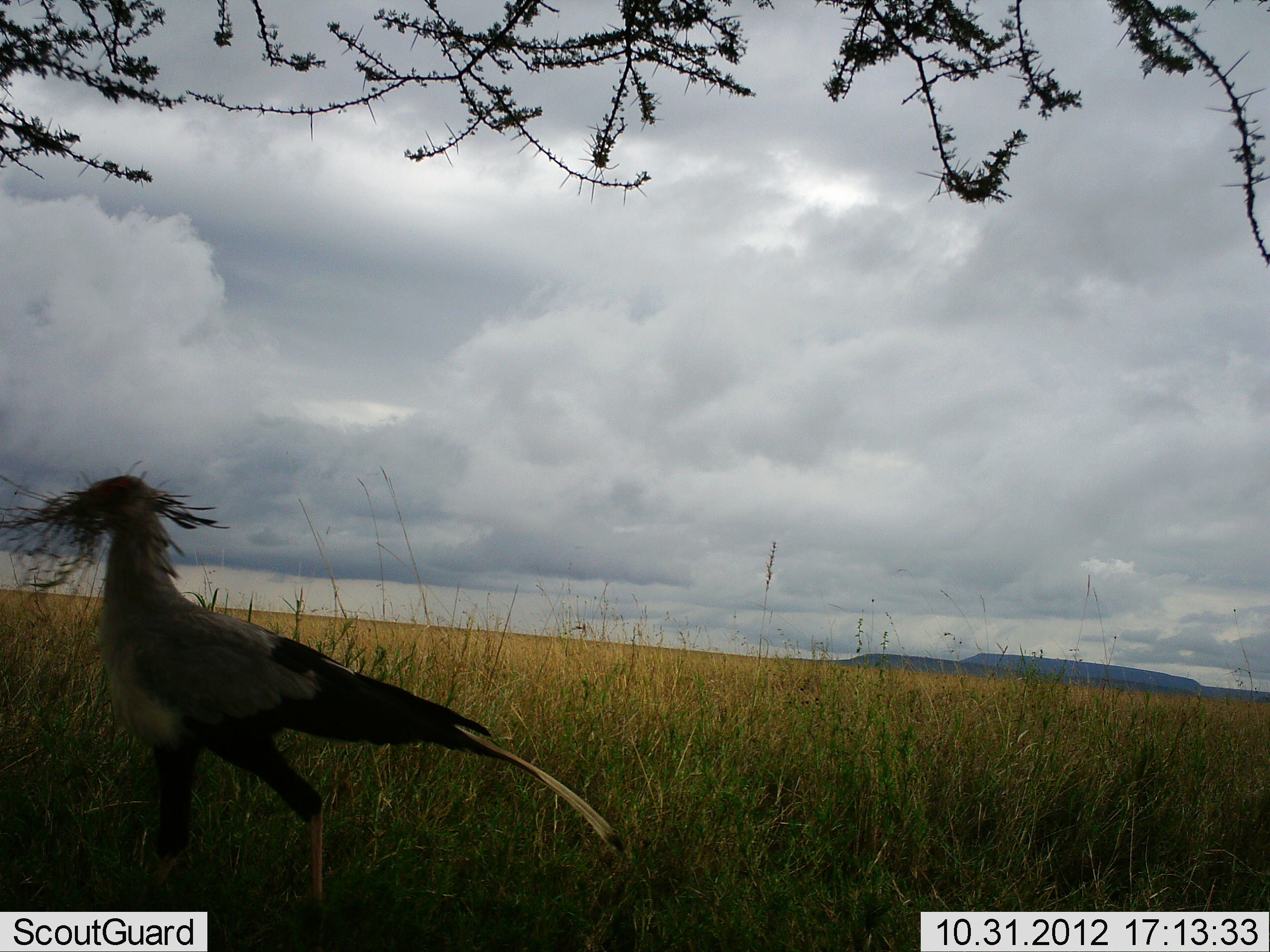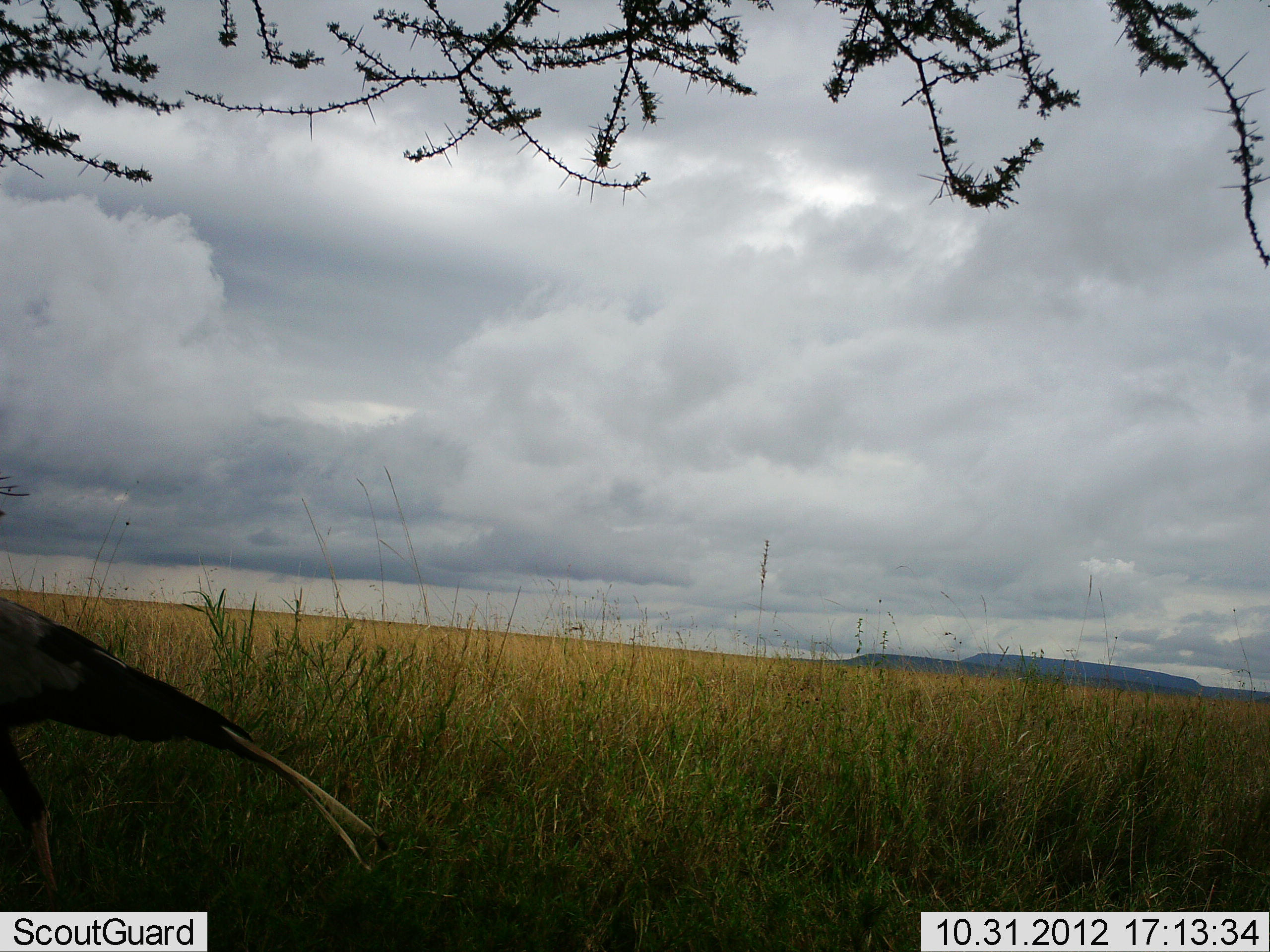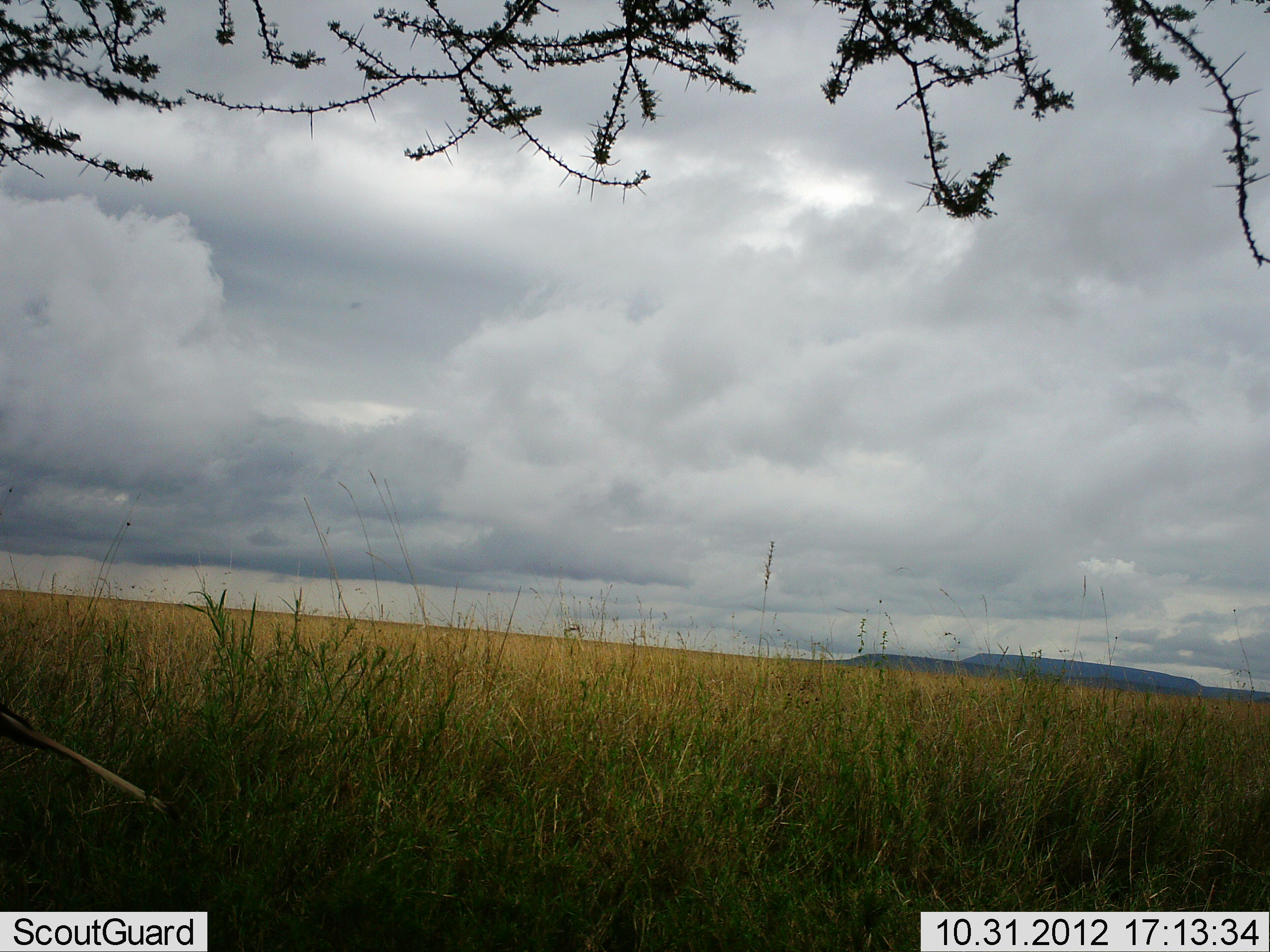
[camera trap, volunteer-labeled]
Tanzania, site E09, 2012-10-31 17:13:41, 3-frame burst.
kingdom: Animalia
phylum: Chordata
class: Aves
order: Accipitriformes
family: Sagittariidae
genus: Sagittarius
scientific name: Sagittarius serpentarius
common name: secretary bird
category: secretarybird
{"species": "secretarybird (secretary bird) (Sagittarius serpentarius)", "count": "1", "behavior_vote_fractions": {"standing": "10%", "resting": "0%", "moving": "90%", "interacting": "0%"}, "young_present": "0%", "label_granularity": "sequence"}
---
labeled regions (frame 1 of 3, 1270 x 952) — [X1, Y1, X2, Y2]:
animal: [53, 471, 628, 905]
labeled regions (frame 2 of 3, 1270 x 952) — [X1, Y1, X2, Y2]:
animal: [0, 598, 381, 913]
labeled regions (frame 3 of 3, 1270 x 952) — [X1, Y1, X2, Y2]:
animal: [0, 707, 182, 823]